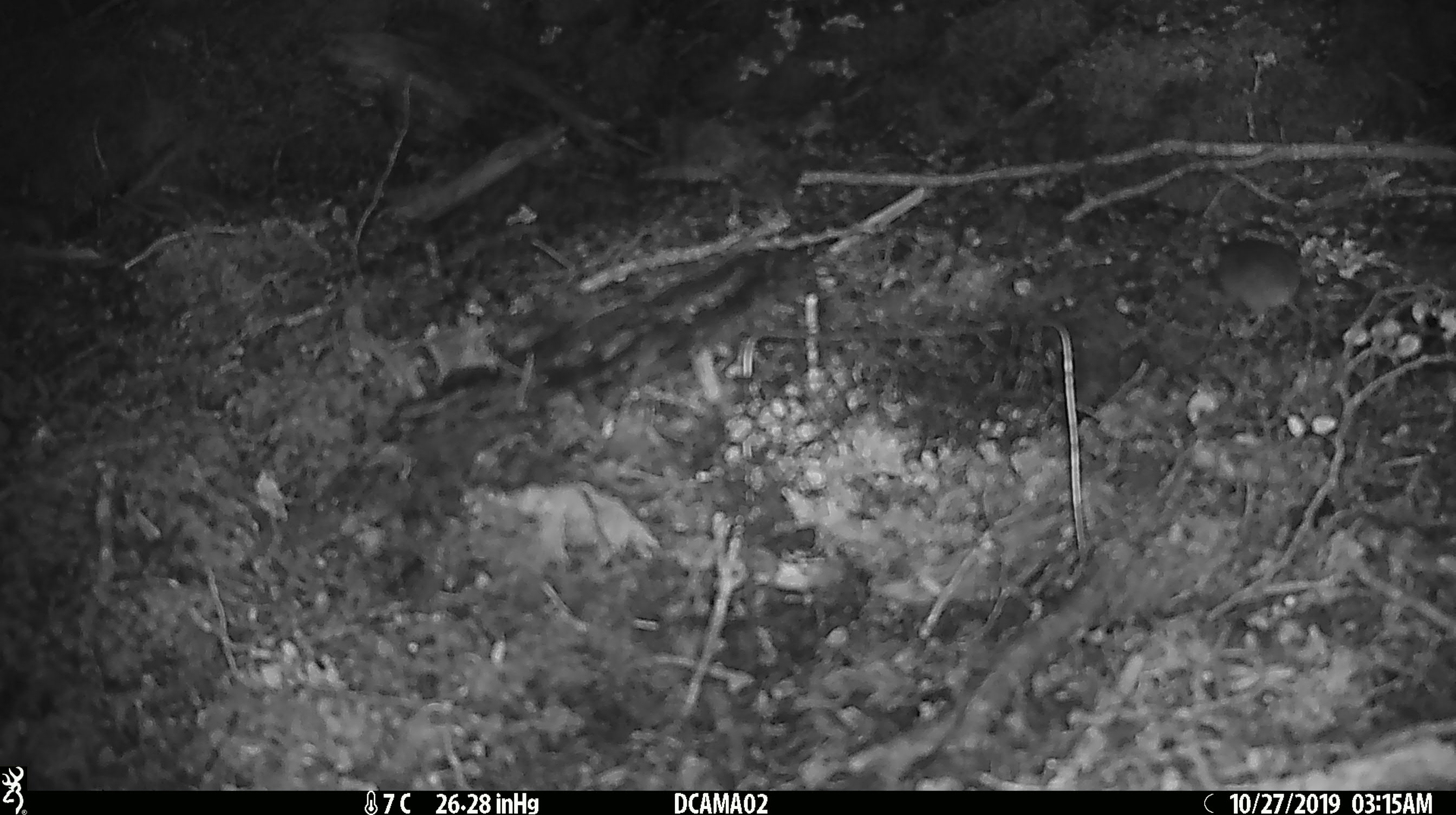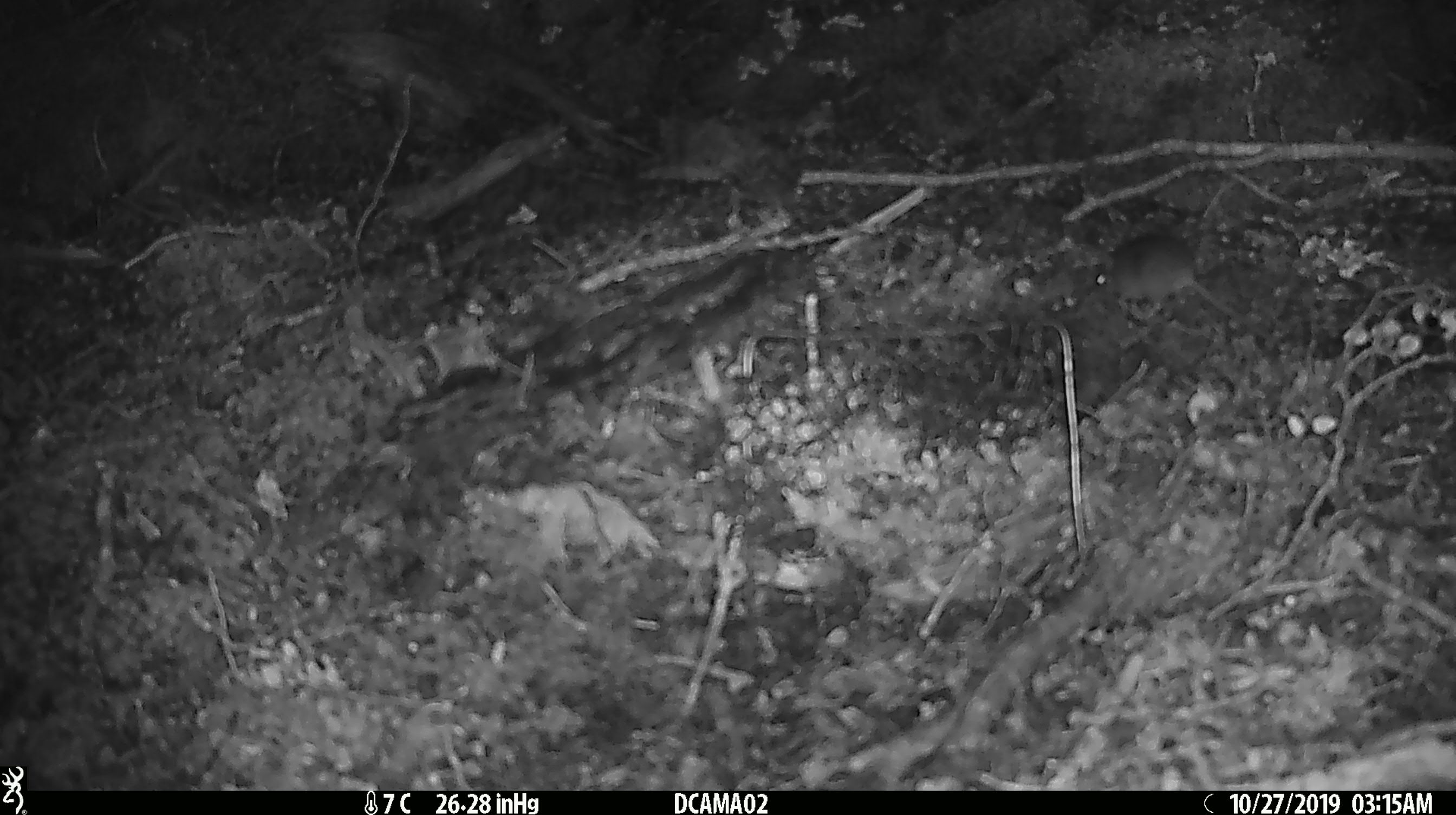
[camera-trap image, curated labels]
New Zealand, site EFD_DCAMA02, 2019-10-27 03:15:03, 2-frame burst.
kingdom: Animalia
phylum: Chordata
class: Mammalia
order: Rodentia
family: Muridae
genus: Mus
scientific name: Mus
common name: mouse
Mouse (Mus).